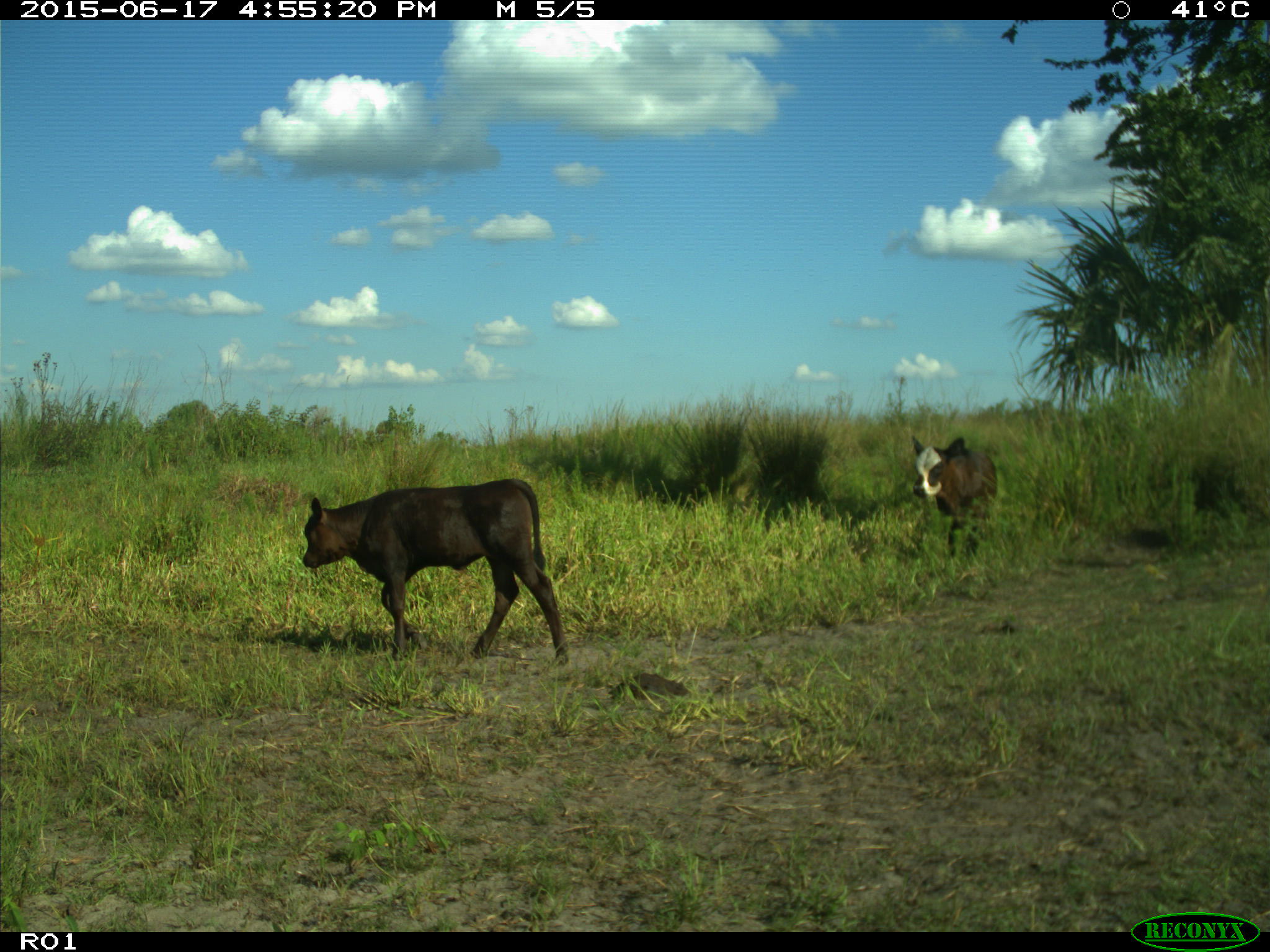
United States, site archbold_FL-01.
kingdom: Animalia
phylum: Chordata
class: Mammalia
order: Artiodactyla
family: Bovidae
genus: Bos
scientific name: Bos taurus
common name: domestic cow